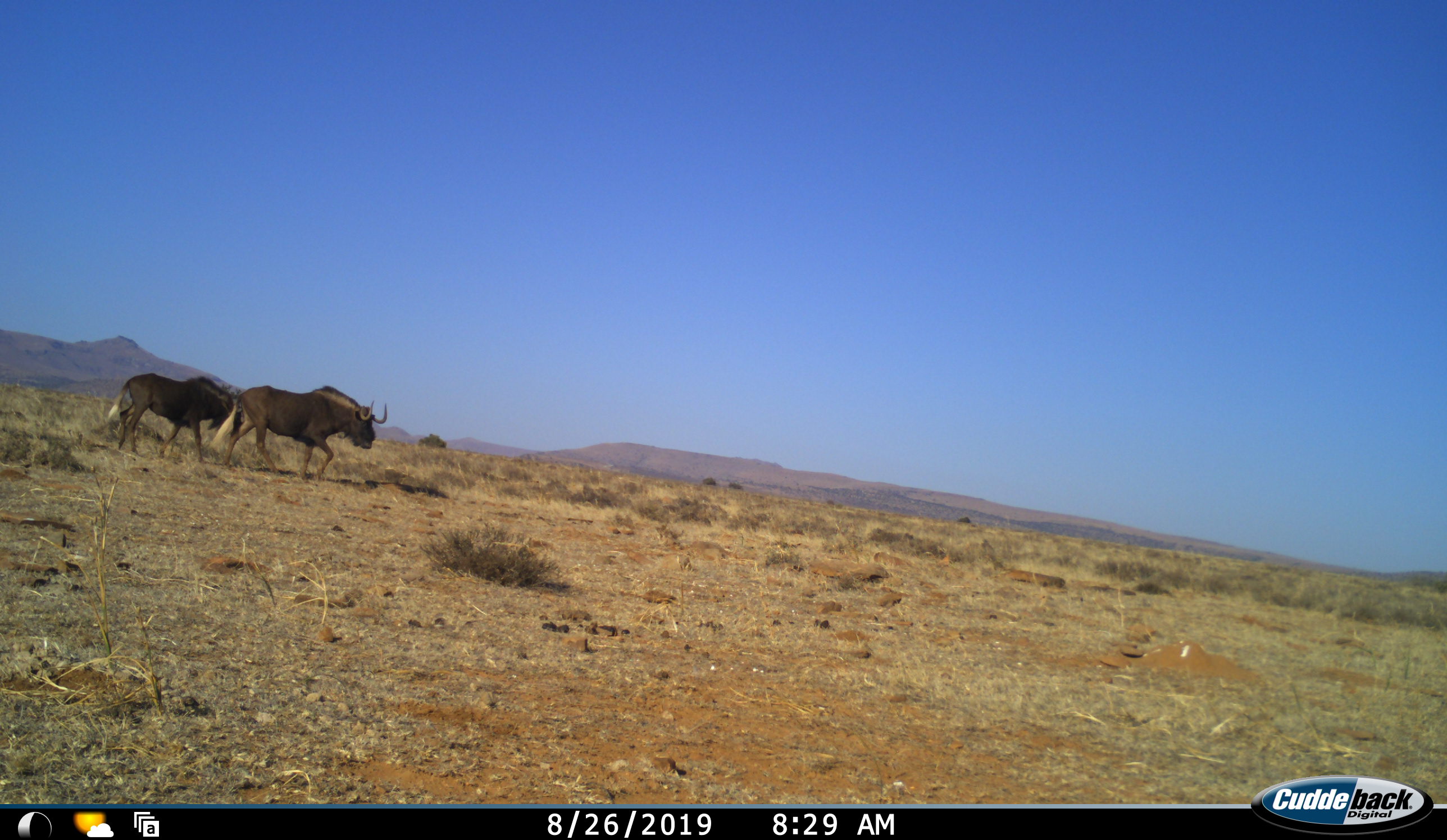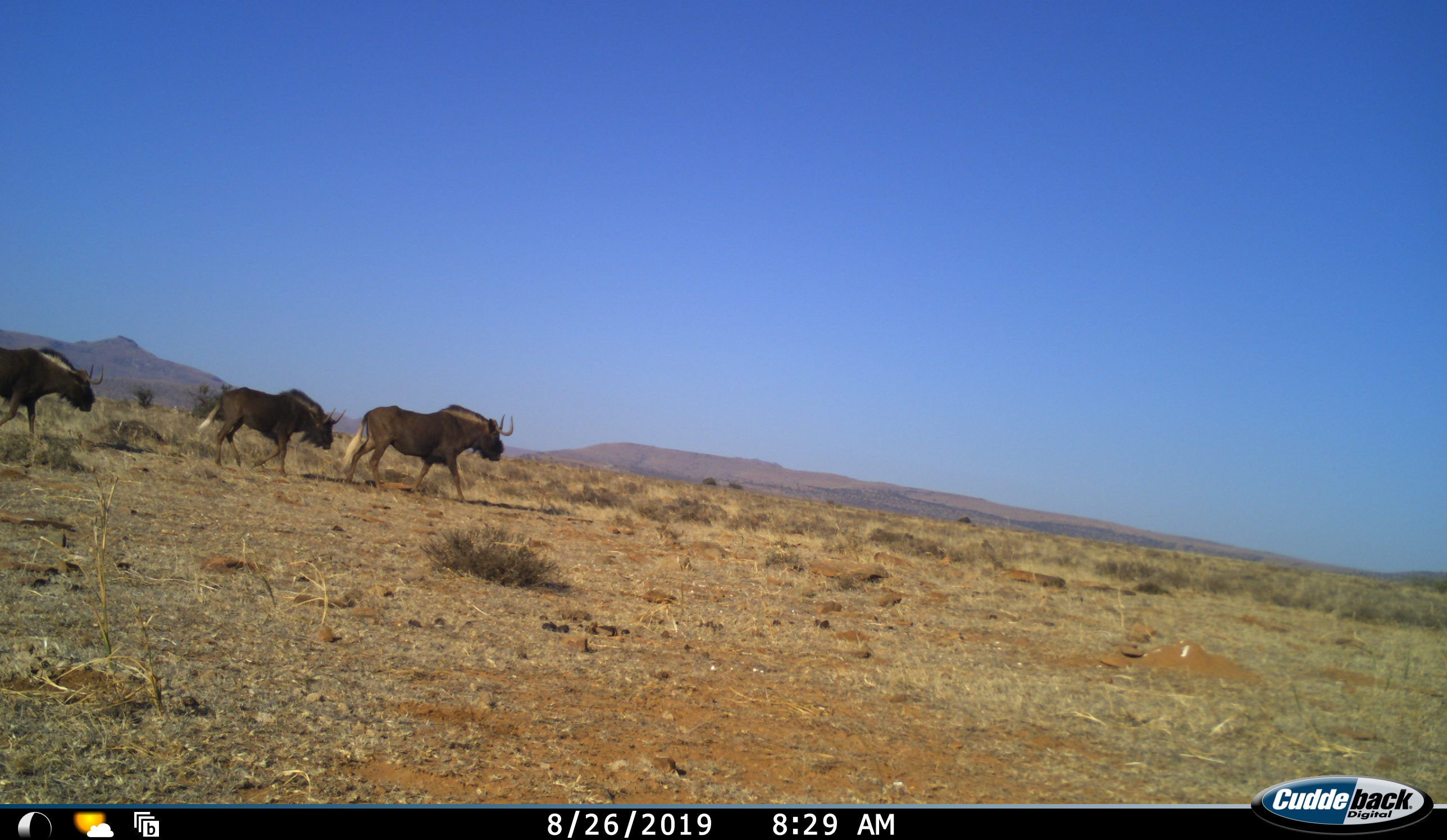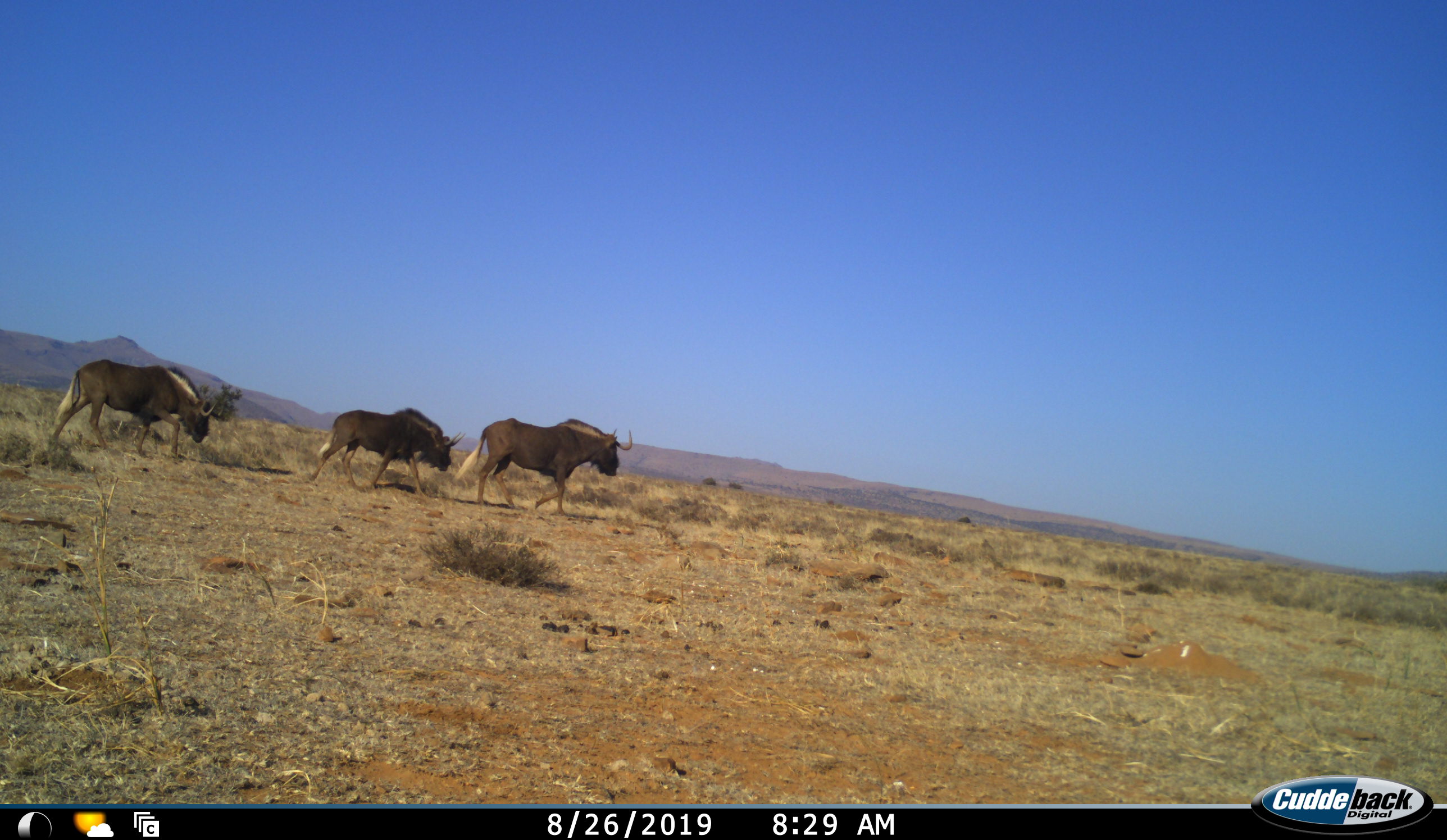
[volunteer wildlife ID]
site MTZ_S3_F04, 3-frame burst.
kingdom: Animalia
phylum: Chordata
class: Mammalia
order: Artiodactyla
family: Bovidae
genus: Connochaetes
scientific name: Connochaetes gnou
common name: black wildebeest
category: wildebeestblack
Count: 3.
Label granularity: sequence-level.